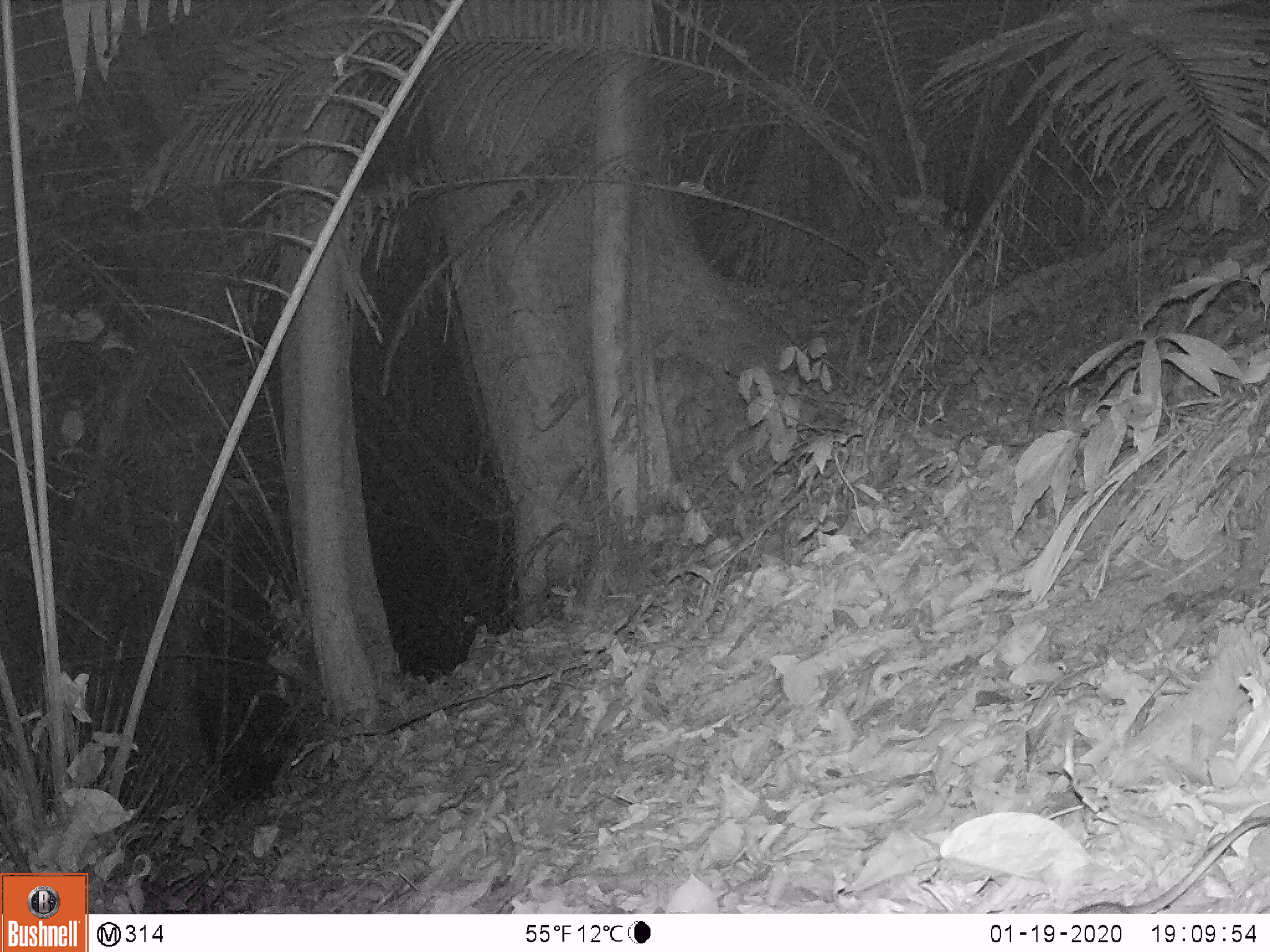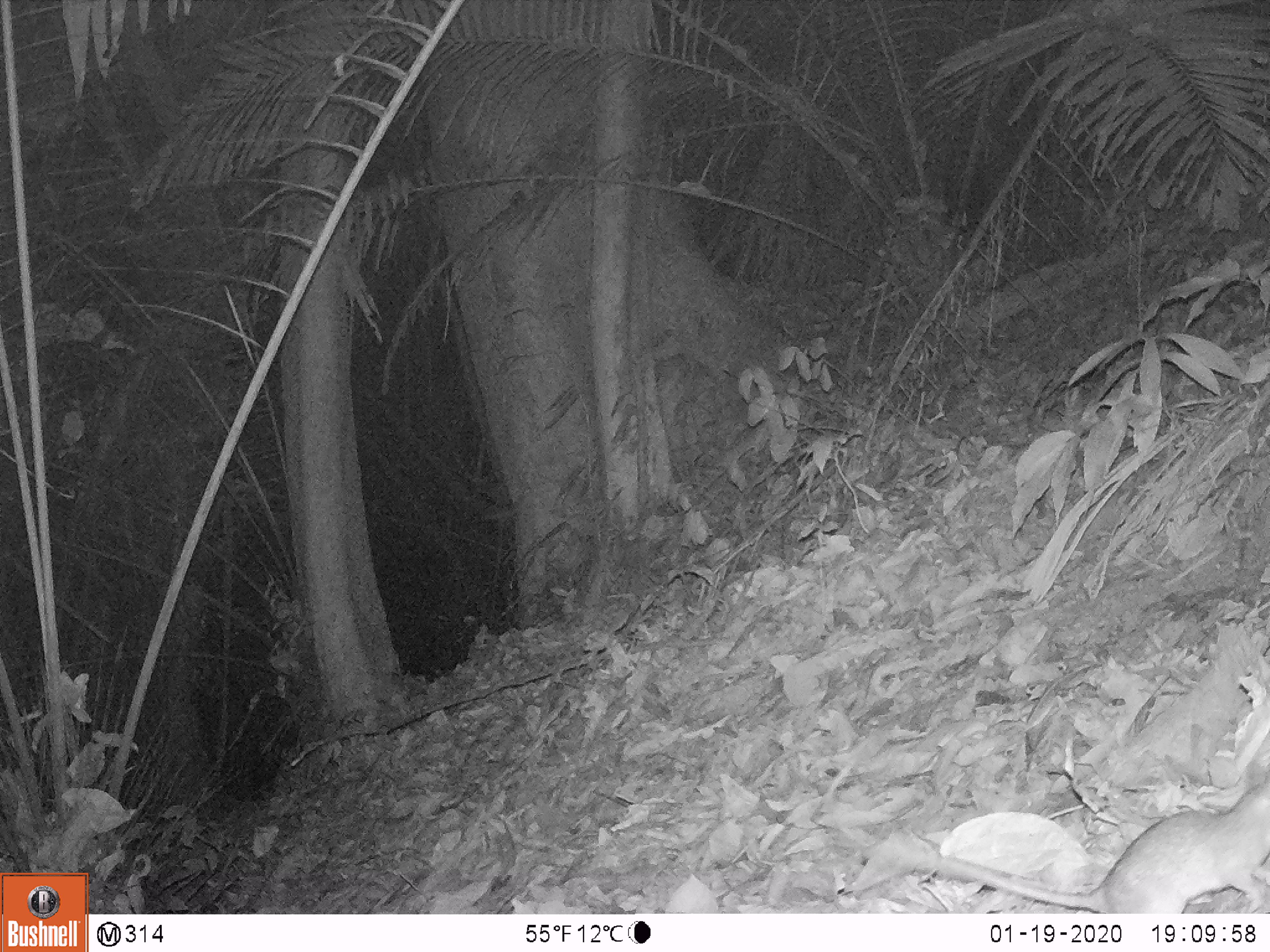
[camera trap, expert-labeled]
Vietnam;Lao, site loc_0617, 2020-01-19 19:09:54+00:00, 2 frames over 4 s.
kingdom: Animalia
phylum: Chordata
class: Mammalia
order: Rodentia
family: Muridae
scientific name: Muridae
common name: old-world mice and rats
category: unidentified murid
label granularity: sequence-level